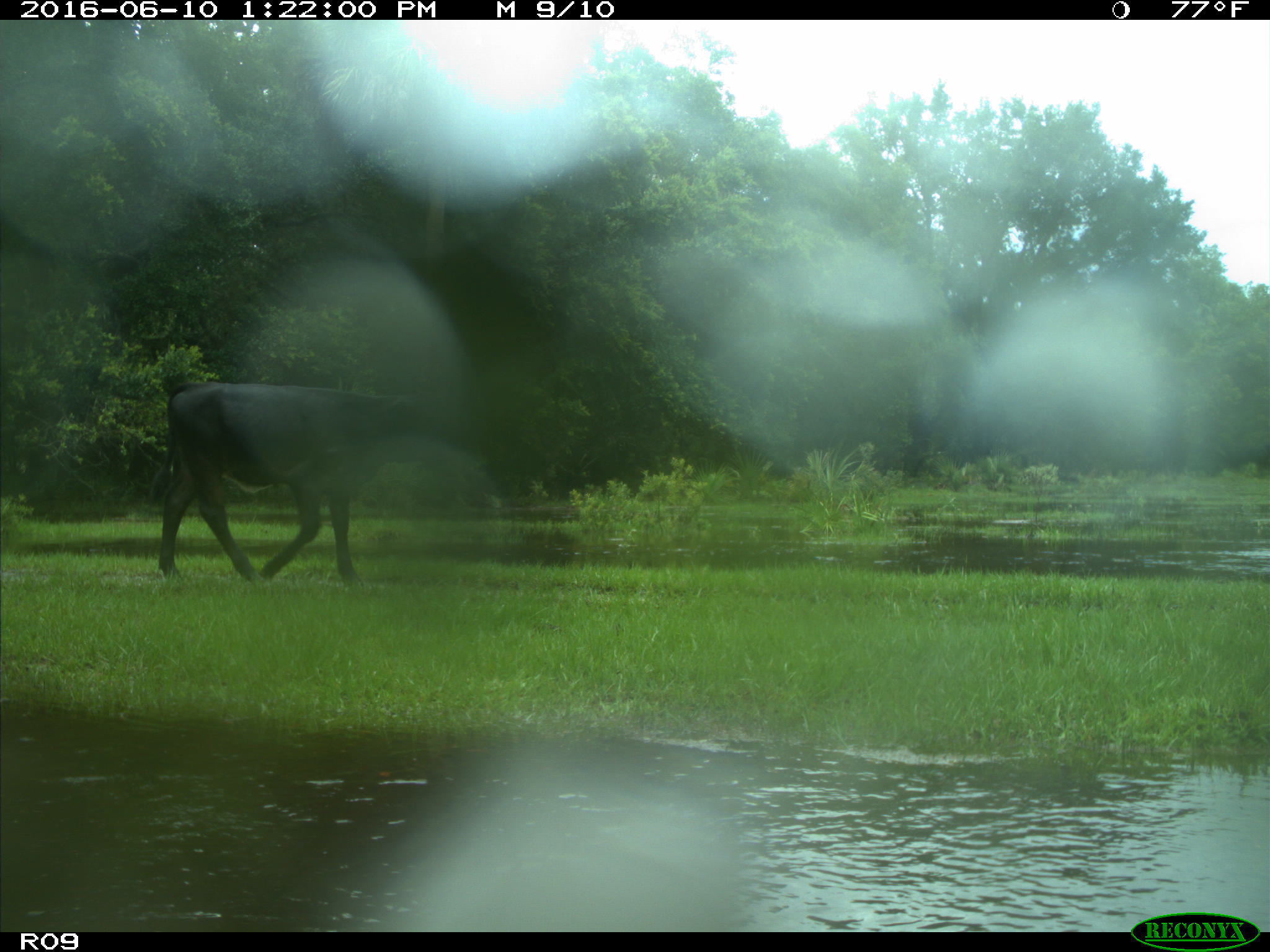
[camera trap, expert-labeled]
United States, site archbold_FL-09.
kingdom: Animalia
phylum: Chordata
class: Mammalia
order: Artiodactyla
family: Bovidae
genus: Bos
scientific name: Bos taurus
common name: domestic cow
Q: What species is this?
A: Bos taurus (domestic cow).